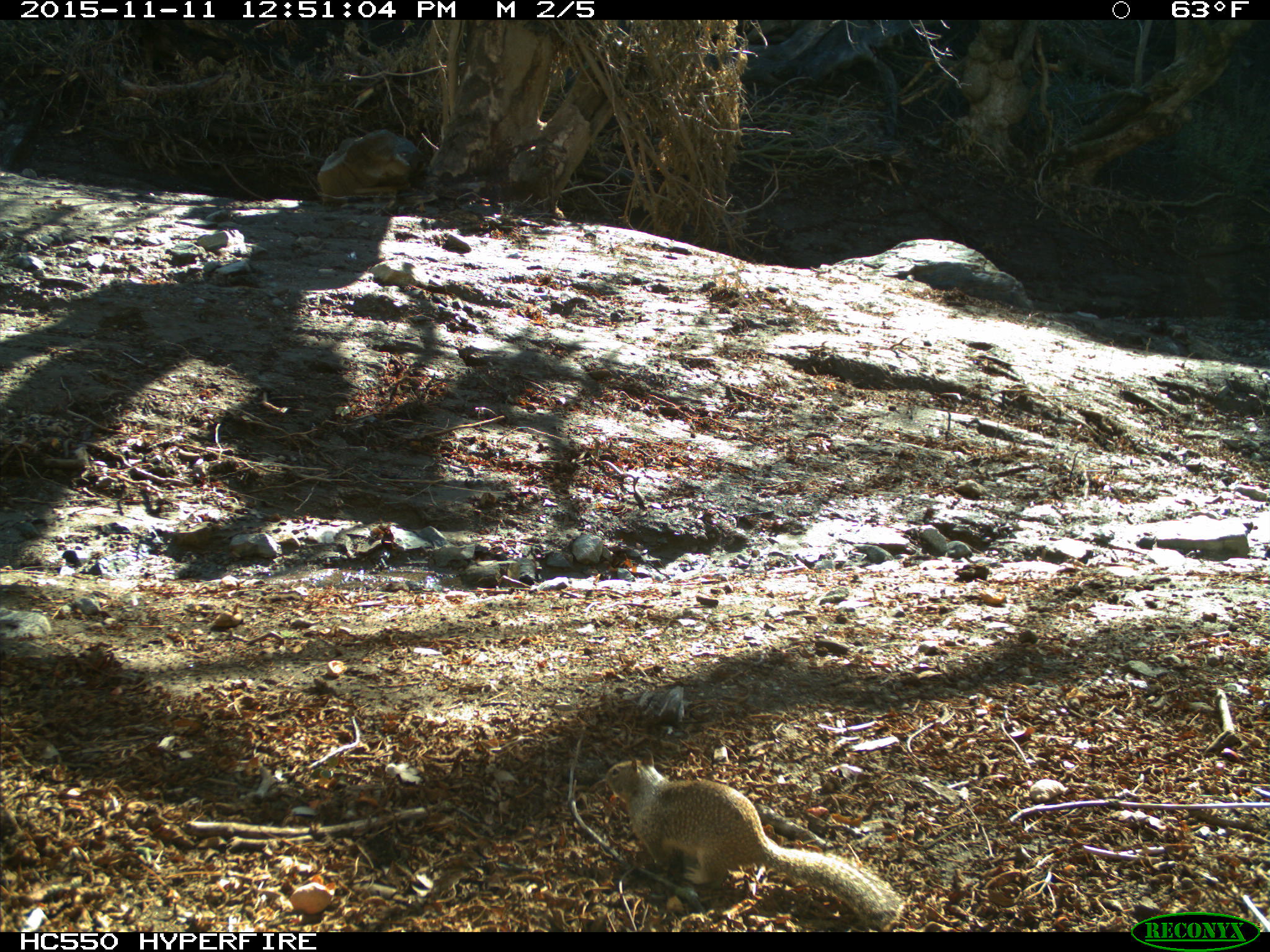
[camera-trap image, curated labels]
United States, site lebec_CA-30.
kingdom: Animalia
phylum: Chordata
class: Mammalia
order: Rodentia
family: Sciuridae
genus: Otospermophilus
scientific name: Otospermophilus beecheyi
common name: california ground squirrel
Otospermophilus beecheyi (california ground squirrel).